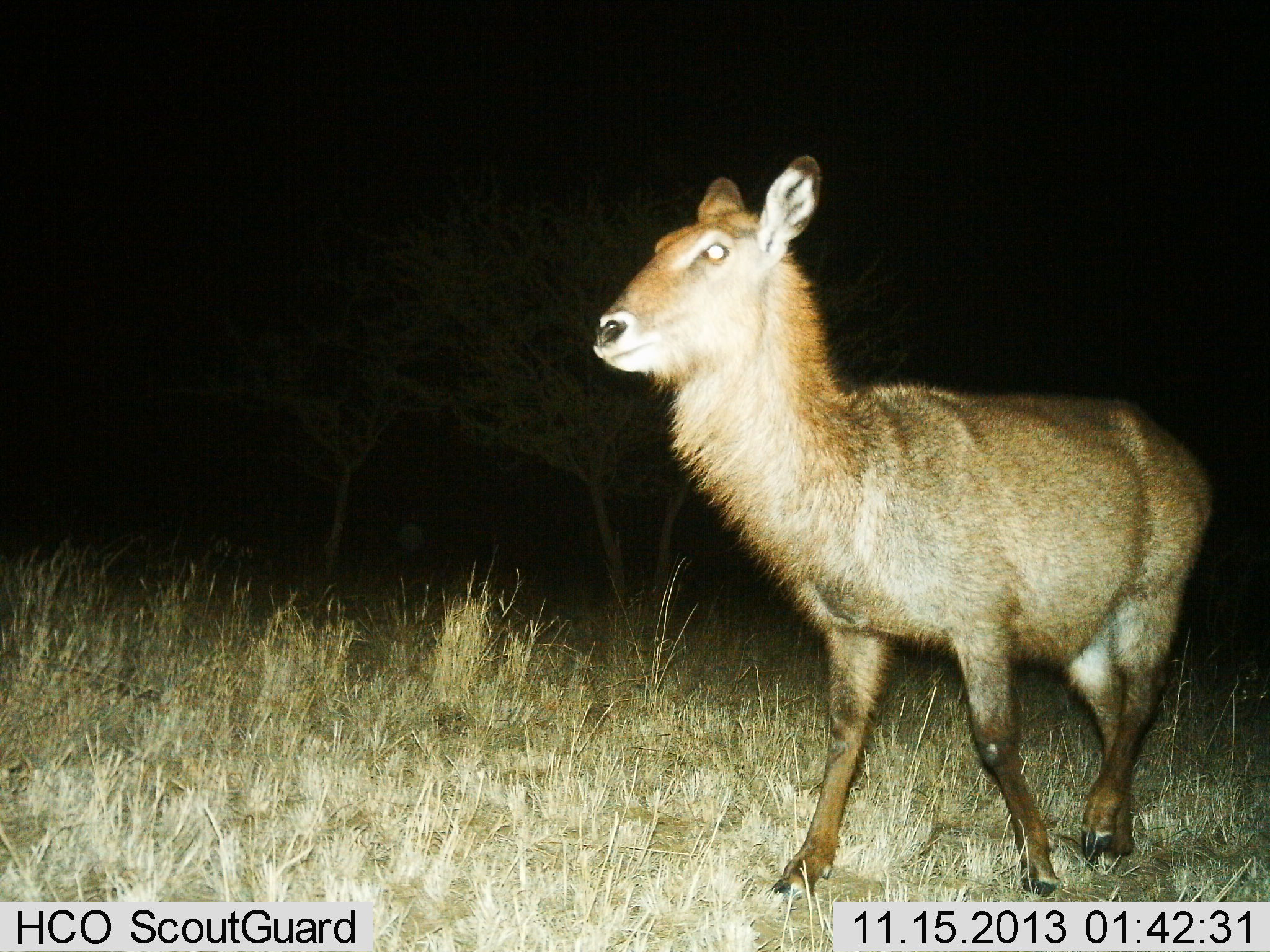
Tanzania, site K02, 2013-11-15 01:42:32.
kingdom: Animalia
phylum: Chordata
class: Mammalia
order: Artiodactyla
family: Bovidae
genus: Kobus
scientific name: Kobus ellipsiprymnus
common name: waterbuck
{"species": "waterbuck (Kobus ellipsiprymnus)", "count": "1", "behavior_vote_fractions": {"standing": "90%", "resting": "0%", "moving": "10%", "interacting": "0%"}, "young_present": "20%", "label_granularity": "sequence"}